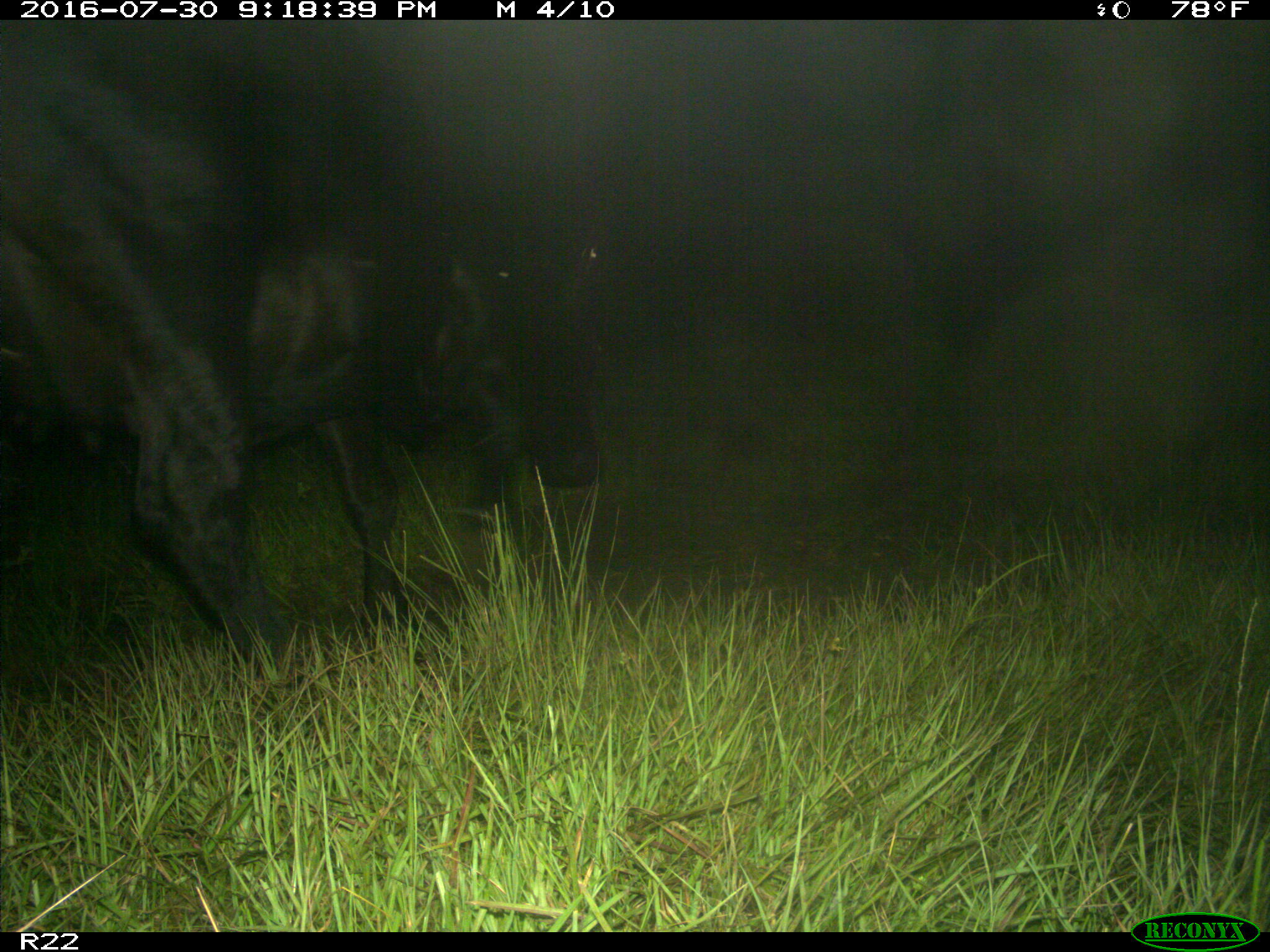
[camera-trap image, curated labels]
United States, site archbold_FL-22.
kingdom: Animalia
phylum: Chordata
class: Mammalia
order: Artiodactyla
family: Bovidae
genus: Bos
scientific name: Bos taurus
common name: domestic cow